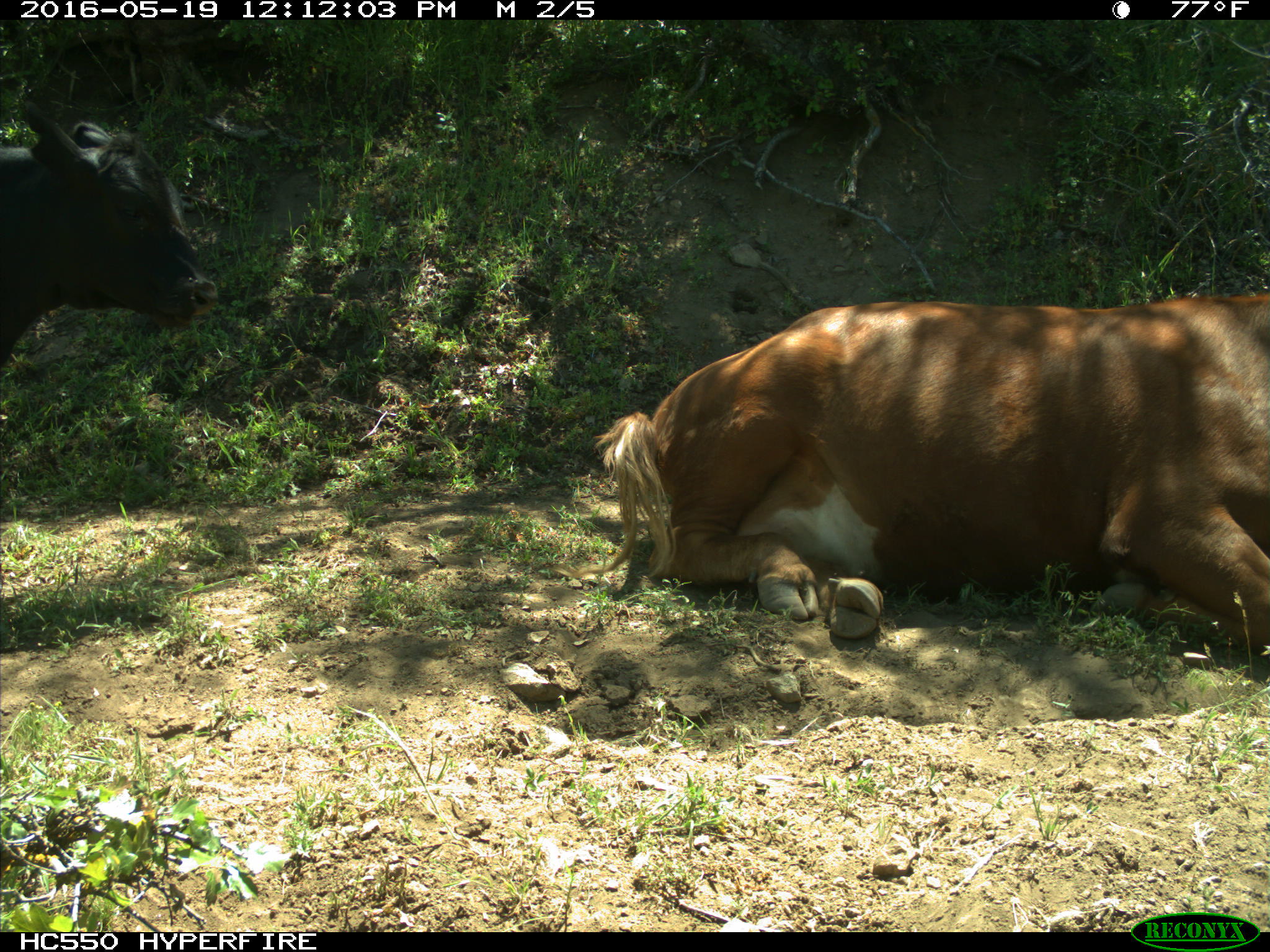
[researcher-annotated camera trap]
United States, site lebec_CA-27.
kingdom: Animalia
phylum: Chordata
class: Mammalia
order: Artiodactyla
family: Bovidae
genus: Bos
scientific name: Bos taurus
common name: domestic cow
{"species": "Bos taurus (domestic cow)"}